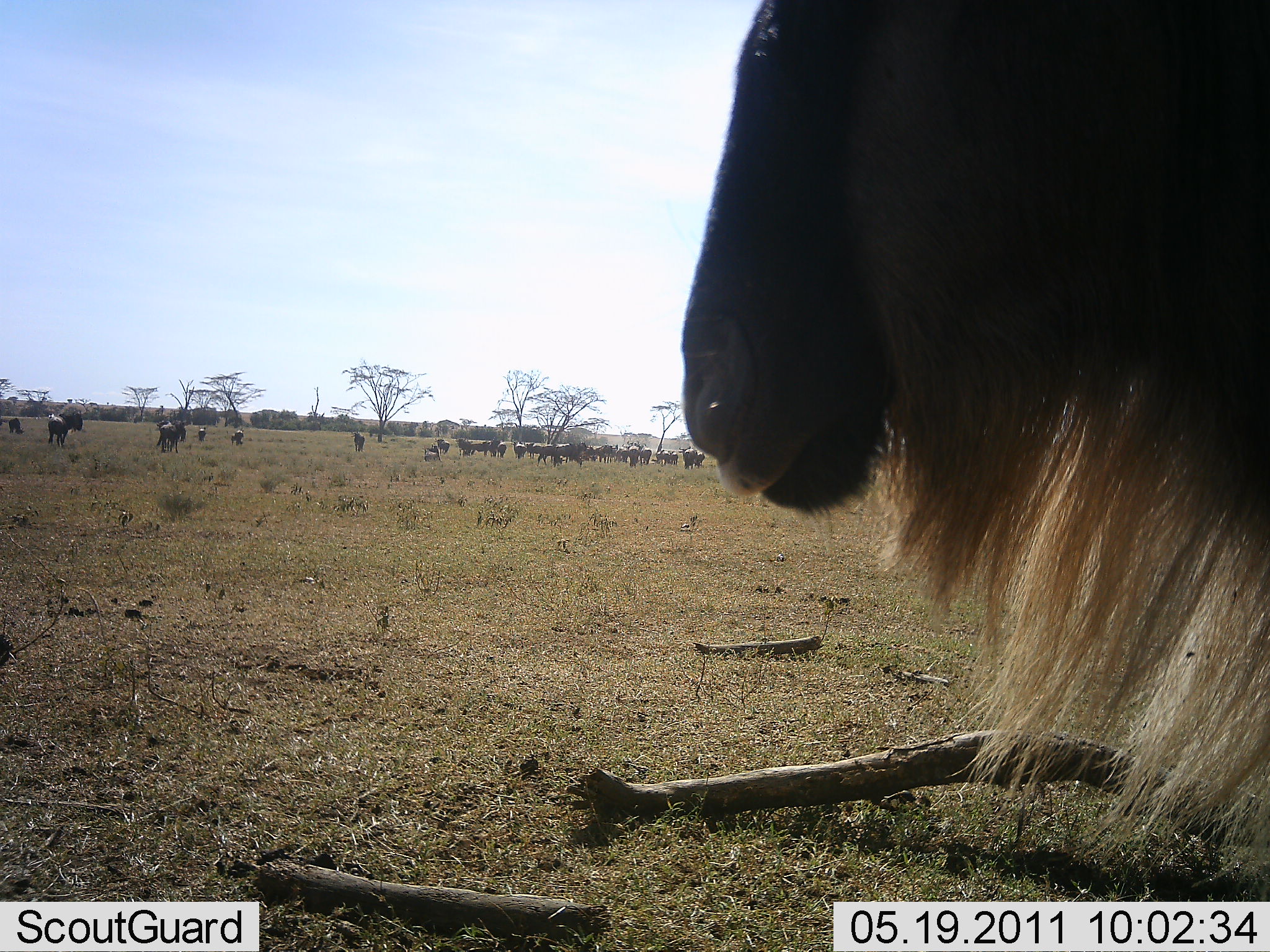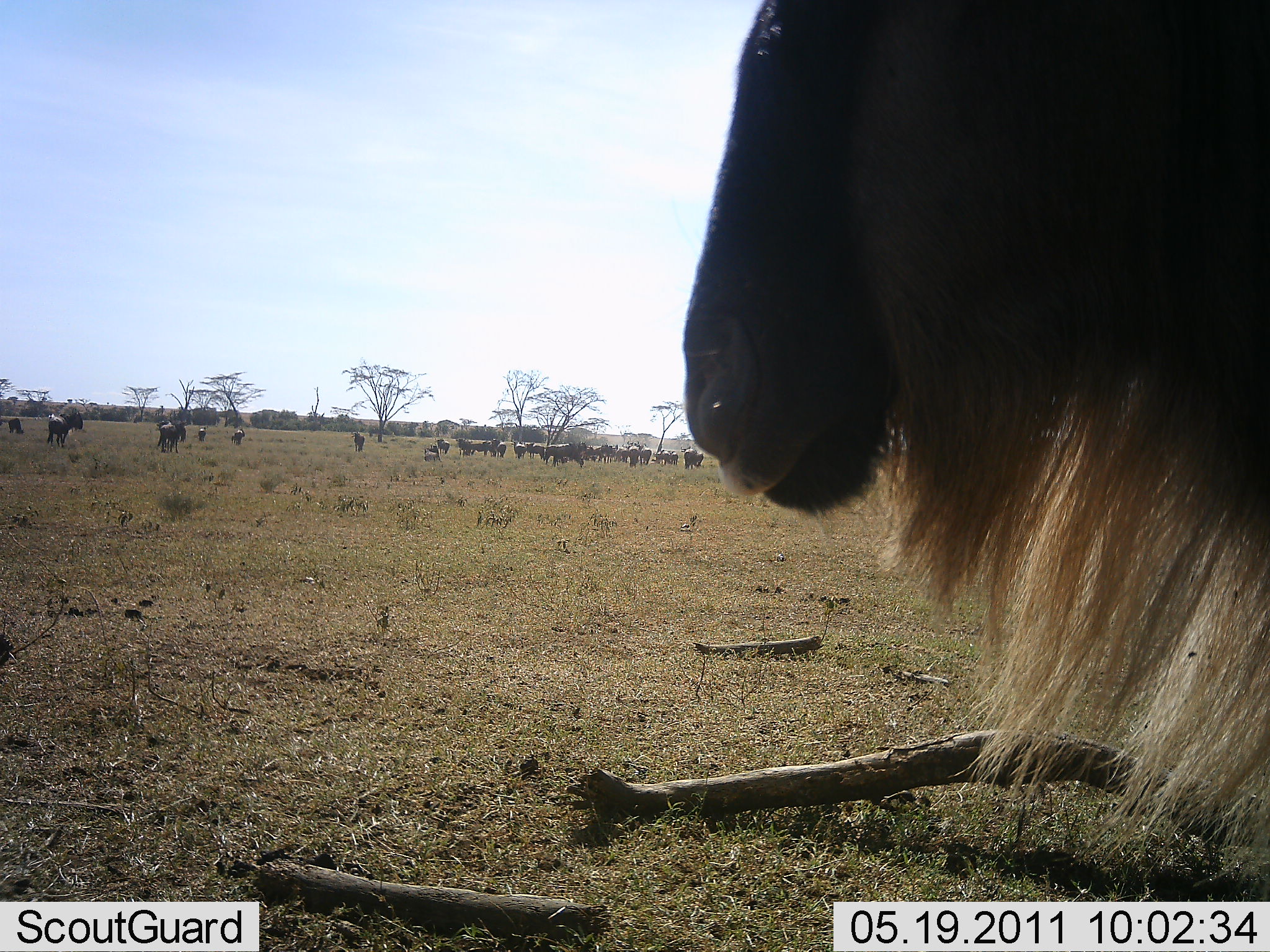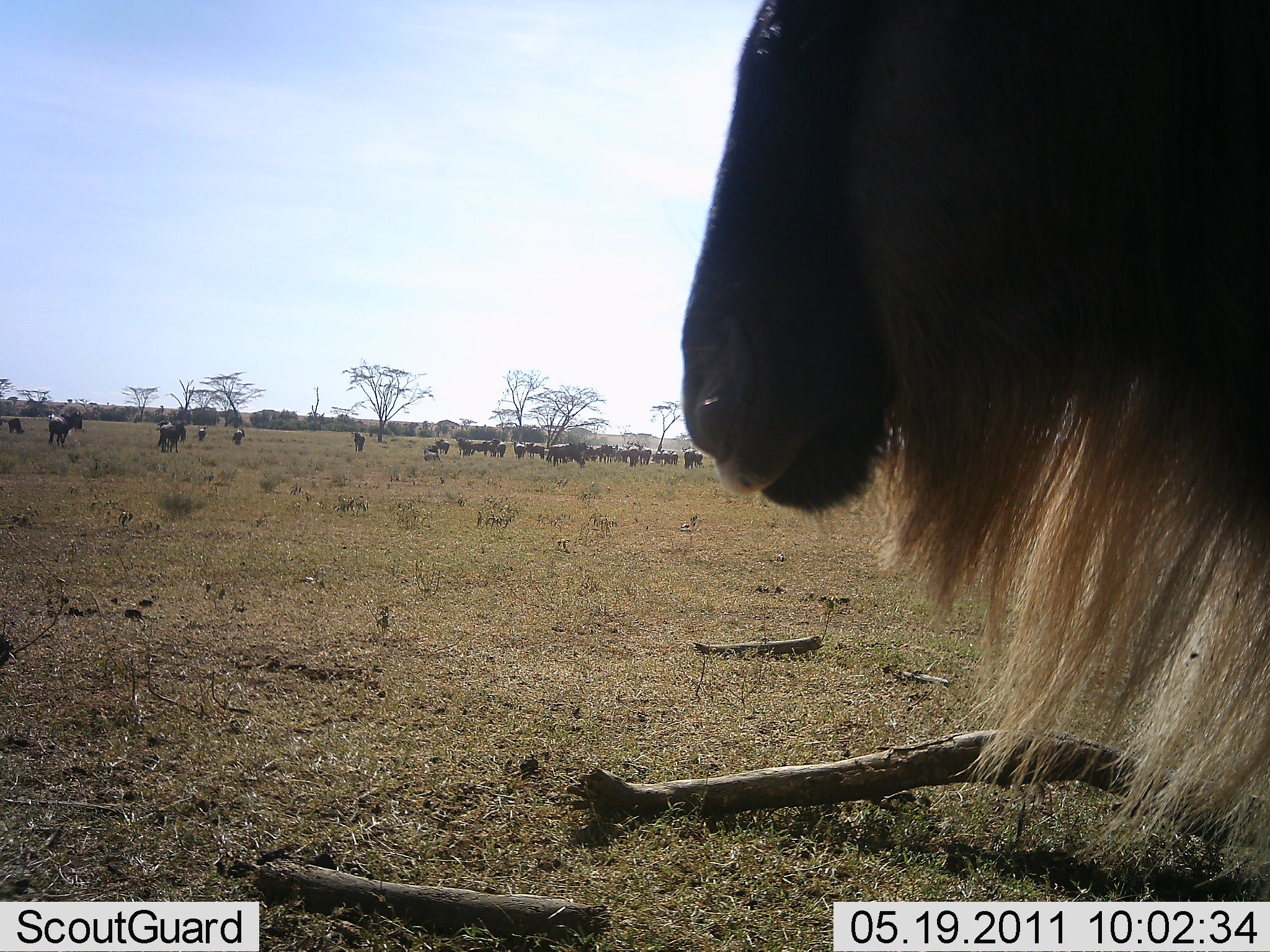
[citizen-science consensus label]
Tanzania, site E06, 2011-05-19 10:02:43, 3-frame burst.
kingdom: Animalia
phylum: Chordata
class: Mammalia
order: Artiodactyla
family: Bovidae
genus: Connochaetes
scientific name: Connochaetes taurinus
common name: blue wildebeest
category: wildebeest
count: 11-50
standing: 80%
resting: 40%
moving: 20%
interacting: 10%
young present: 0%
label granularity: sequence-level